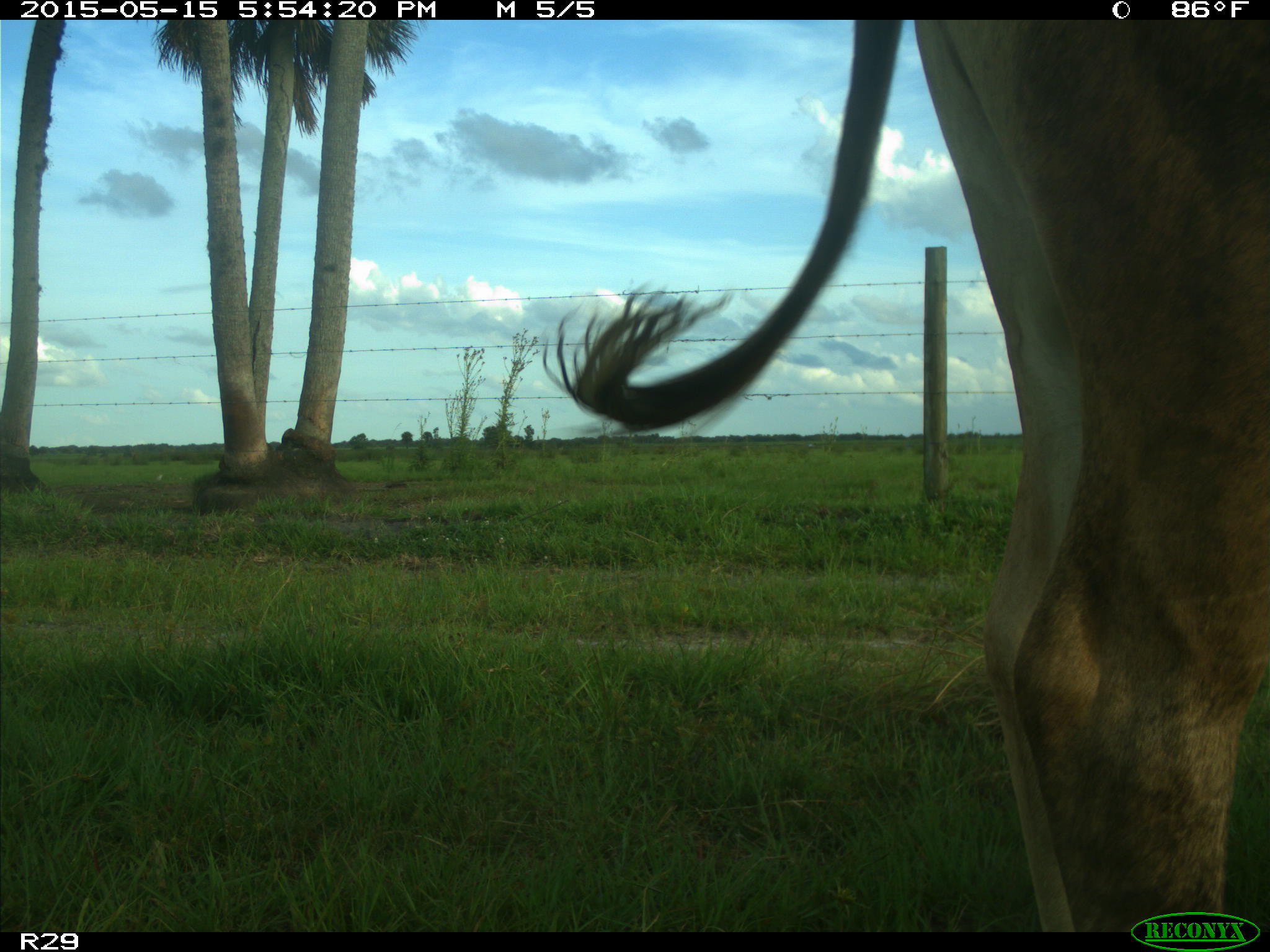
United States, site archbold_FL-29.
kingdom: Animalia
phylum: Chordata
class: Mammalia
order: Artiodactyla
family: Bovidae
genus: Bos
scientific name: Bos taurus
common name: domestic cow